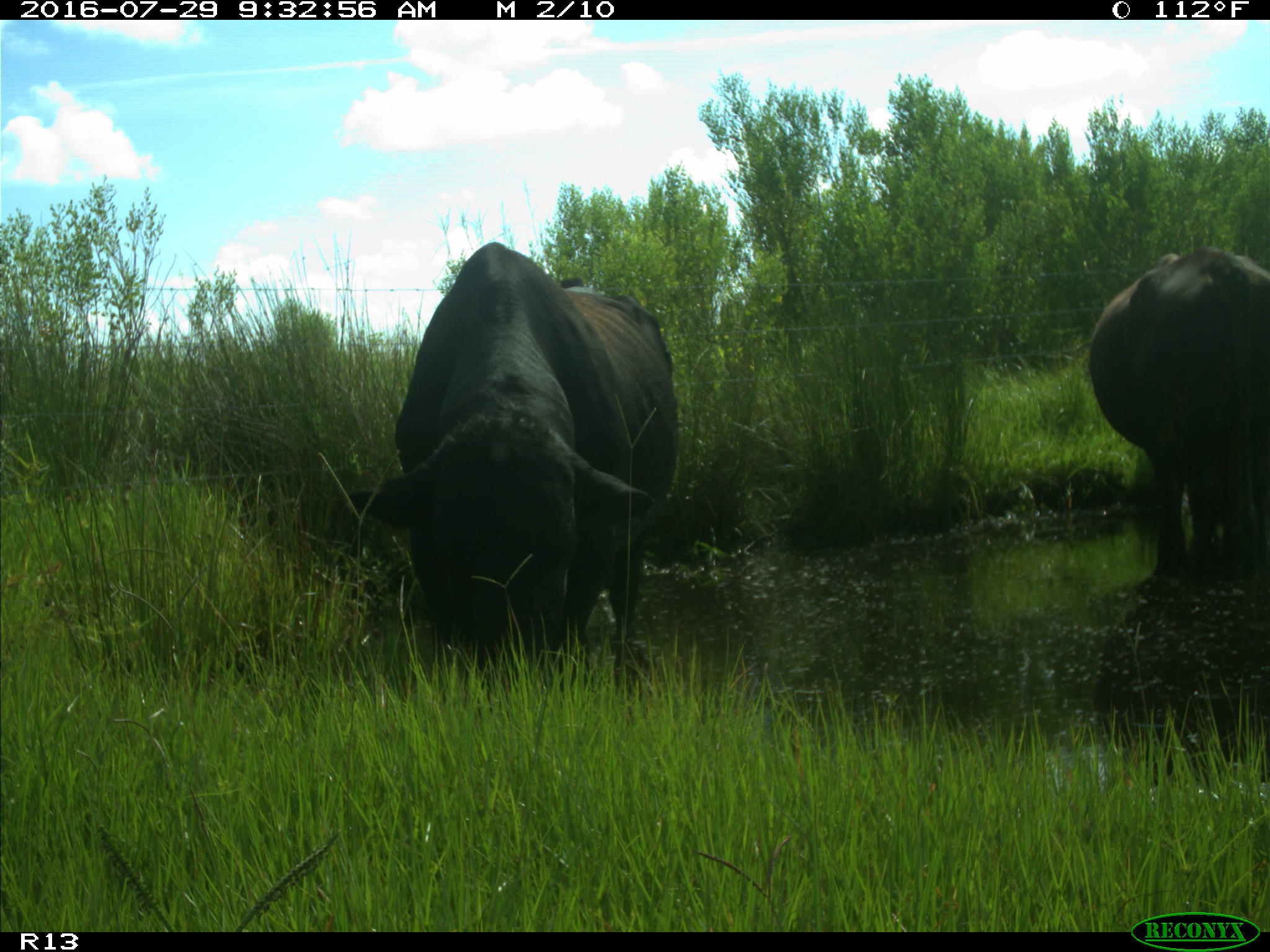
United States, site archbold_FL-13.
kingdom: Animalia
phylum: Chordata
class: Mammalia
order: Artiodactyla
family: Bovidae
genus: Bos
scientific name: Bos taurus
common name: domestic cow